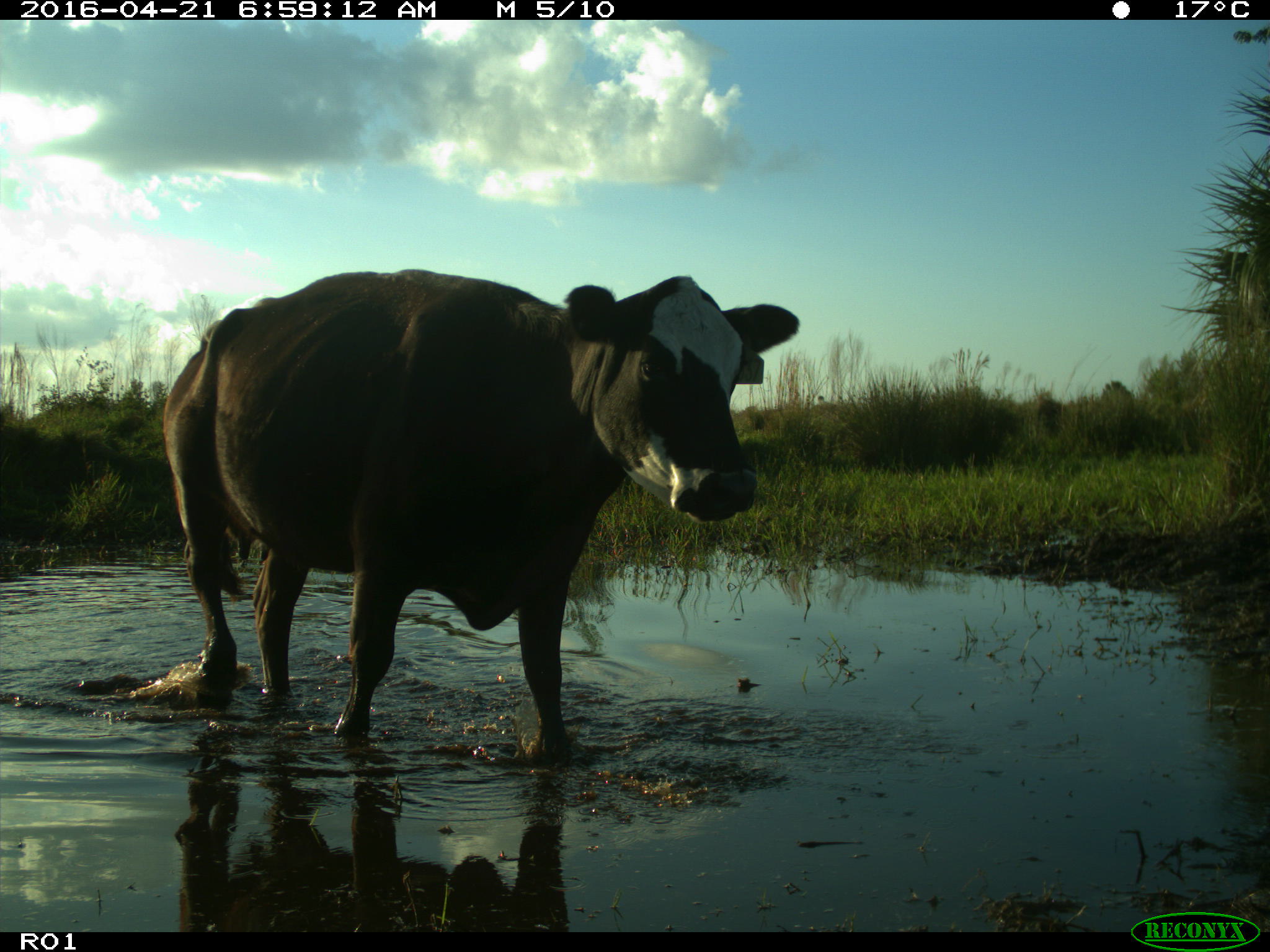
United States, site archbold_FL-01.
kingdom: Animalia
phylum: Chordata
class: Mammalia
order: Artiodactyla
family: Bovidae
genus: Bos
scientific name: Bos taurus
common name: domestic cow